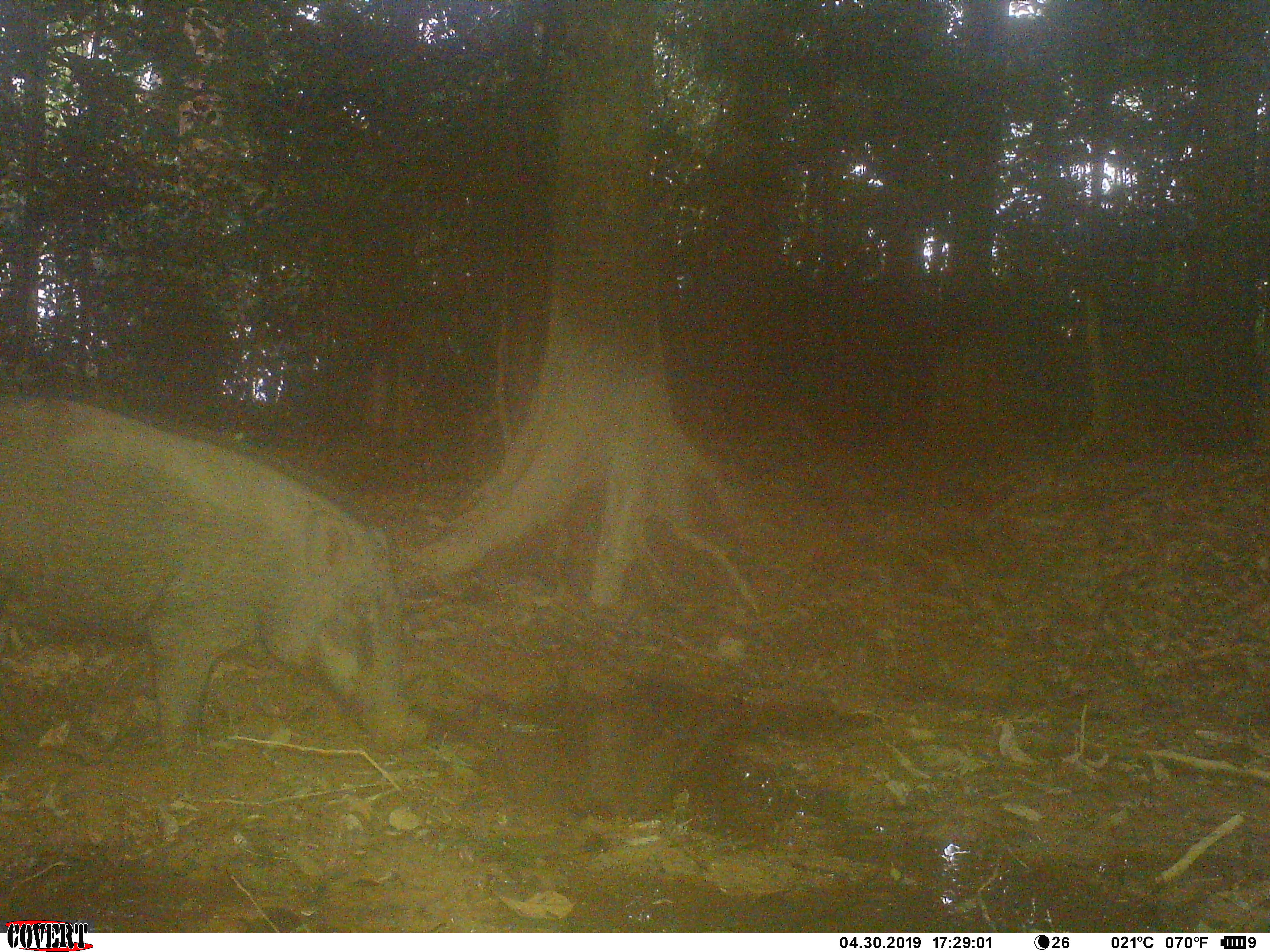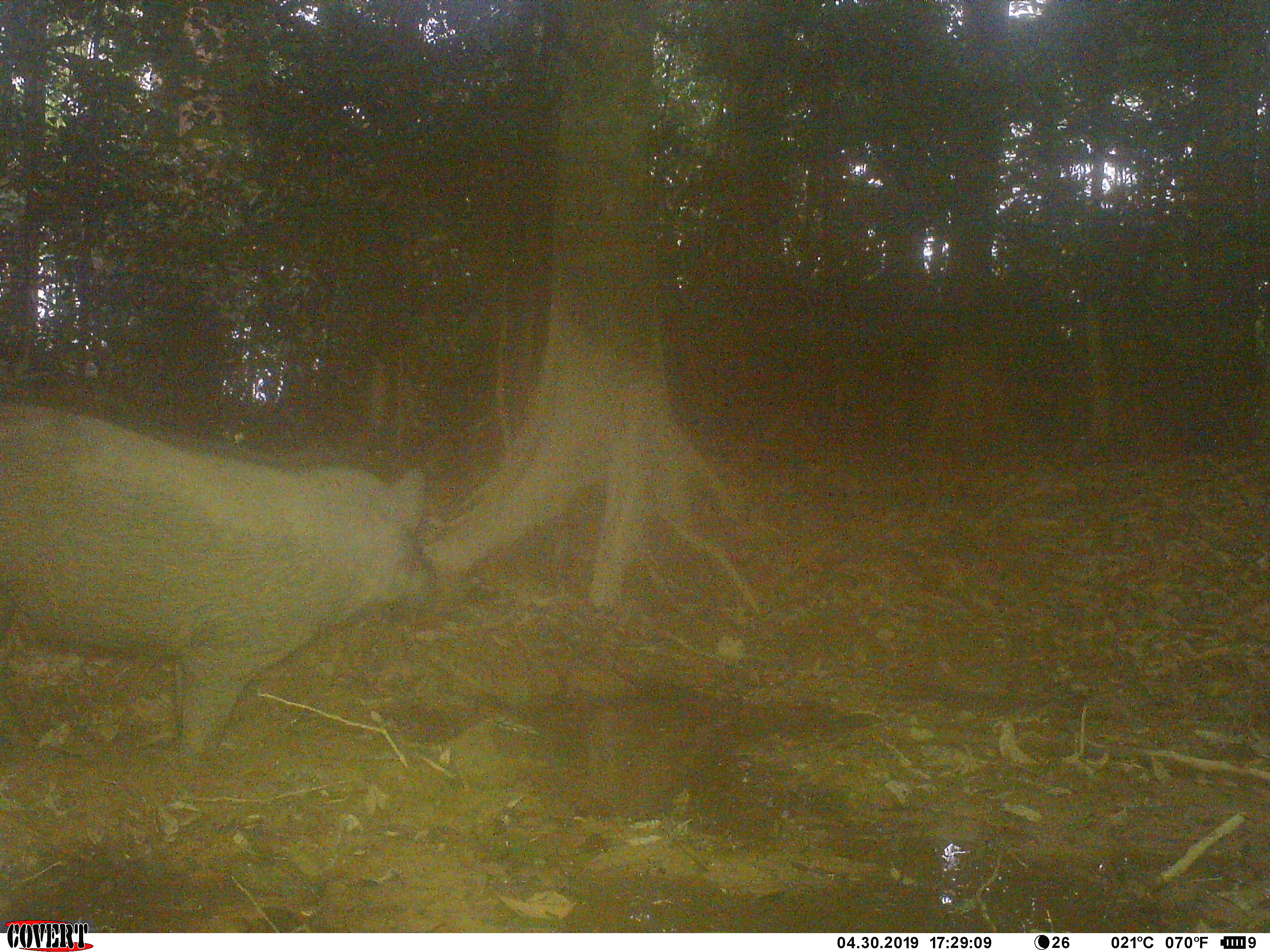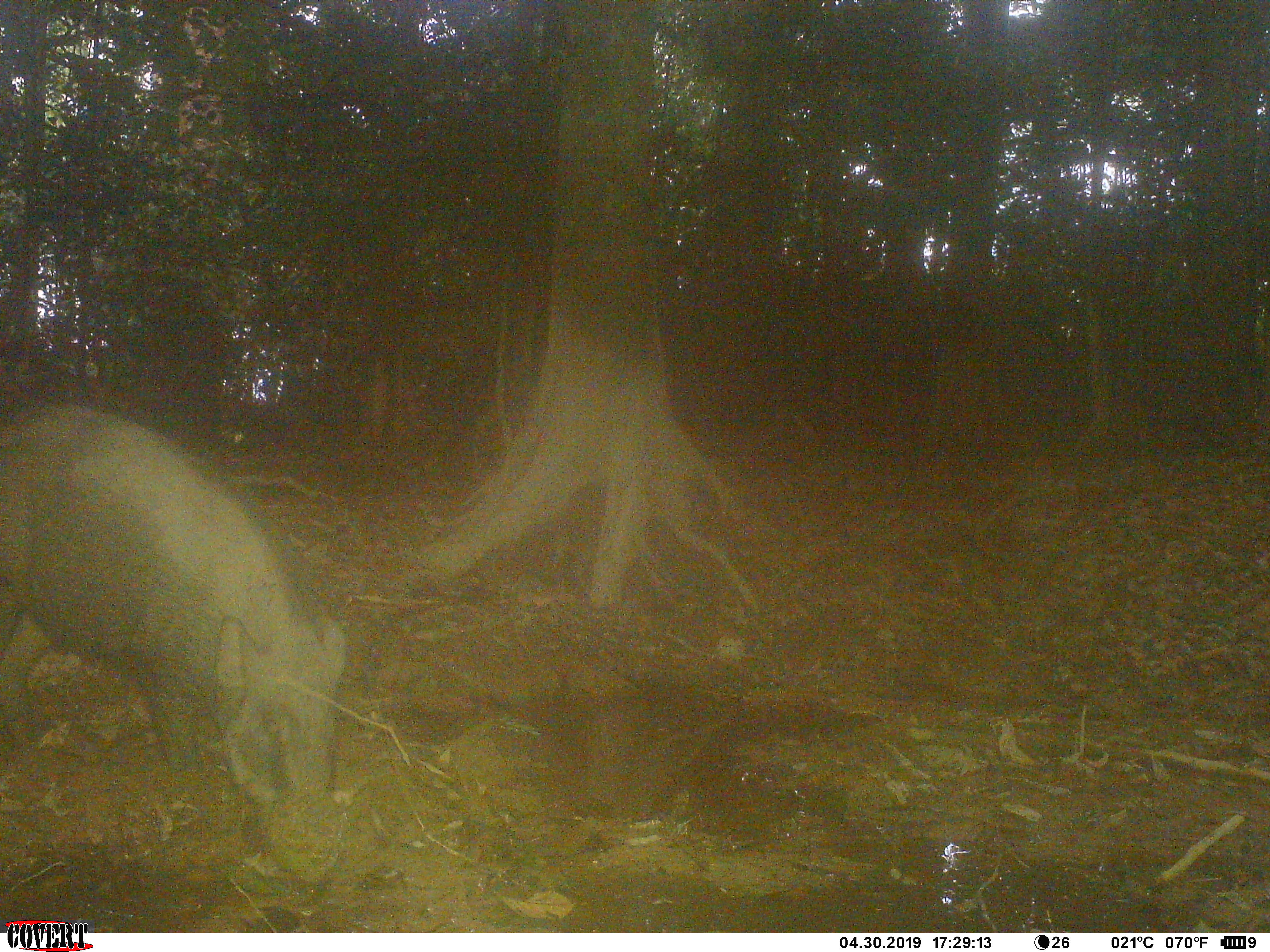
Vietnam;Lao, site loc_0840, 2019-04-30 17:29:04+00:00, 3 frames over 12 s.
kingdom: Animalia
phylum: Chordata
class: Mammalia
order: Artiodactyla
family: Suidae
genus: Sus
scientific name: Sus scrofa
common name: eurasian wild pig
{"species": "eurasian wild pig (Sus scrofa)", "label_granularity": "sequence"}